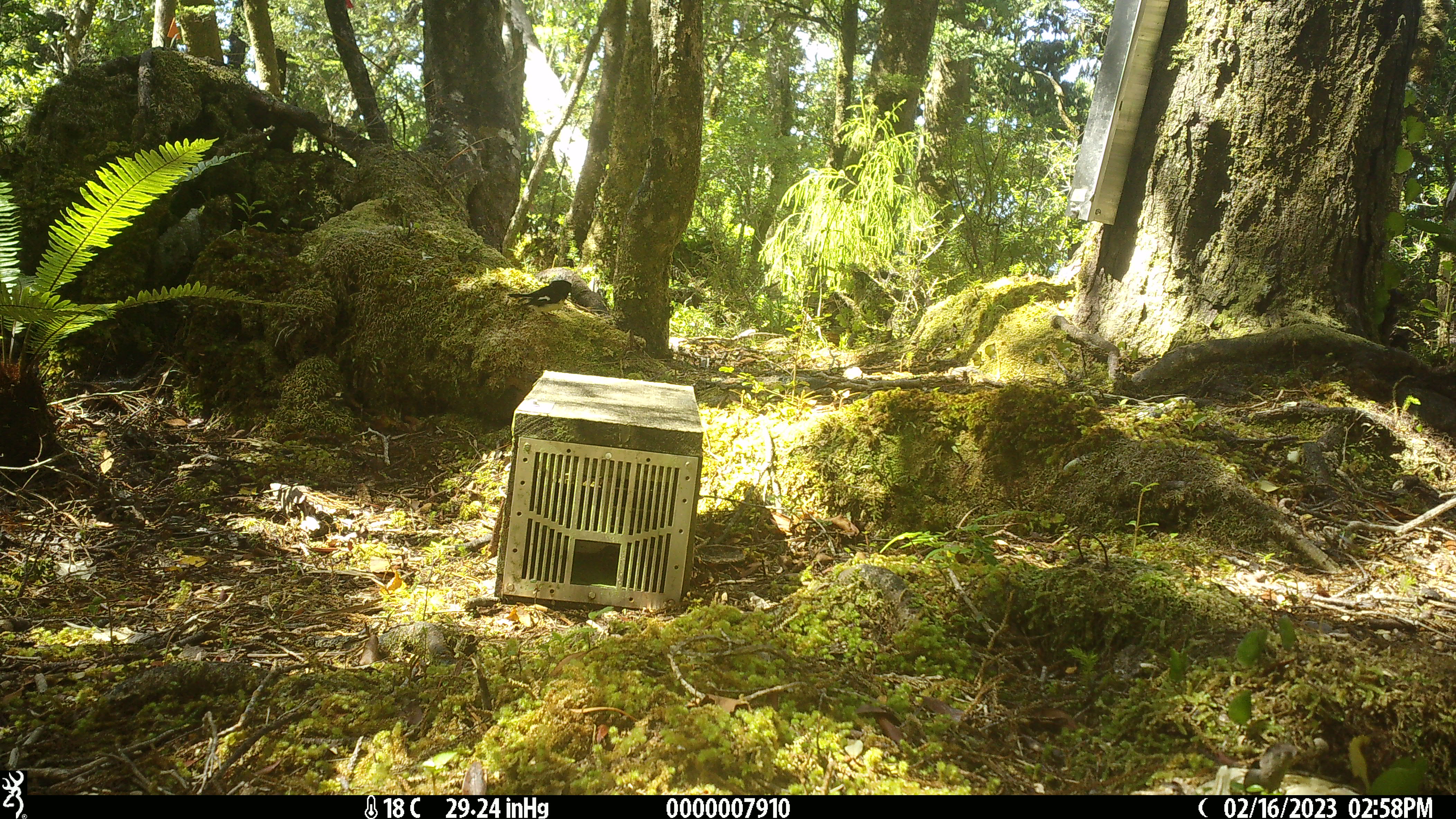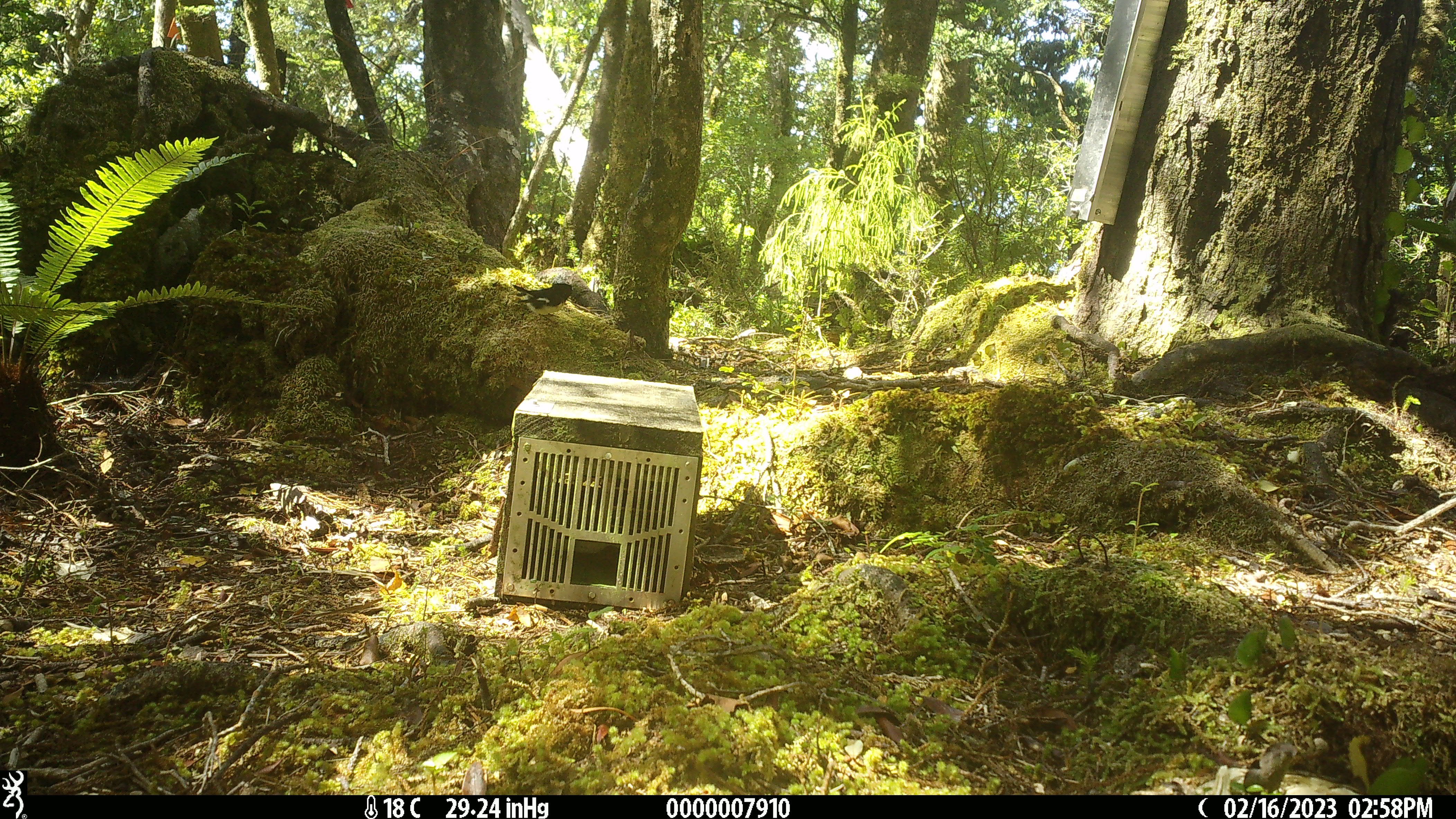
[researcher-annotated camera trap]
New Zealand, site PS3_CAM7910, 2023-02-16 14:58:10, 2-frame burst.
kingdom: Animalia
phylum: Chordata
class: Aves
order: Passeriformes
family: Petroicidae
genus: Petroica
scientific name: Petroica macrocephala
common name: tomtit